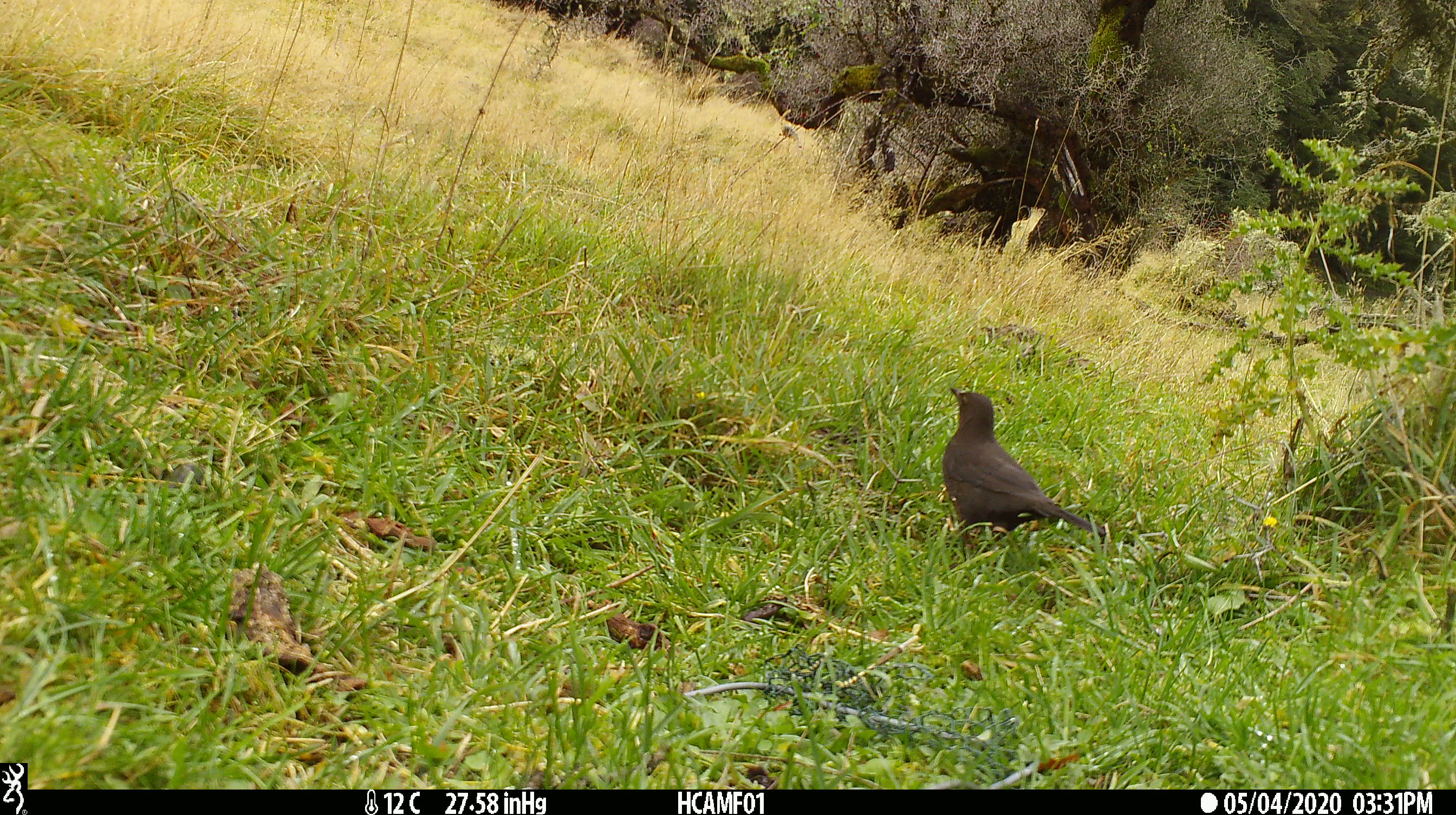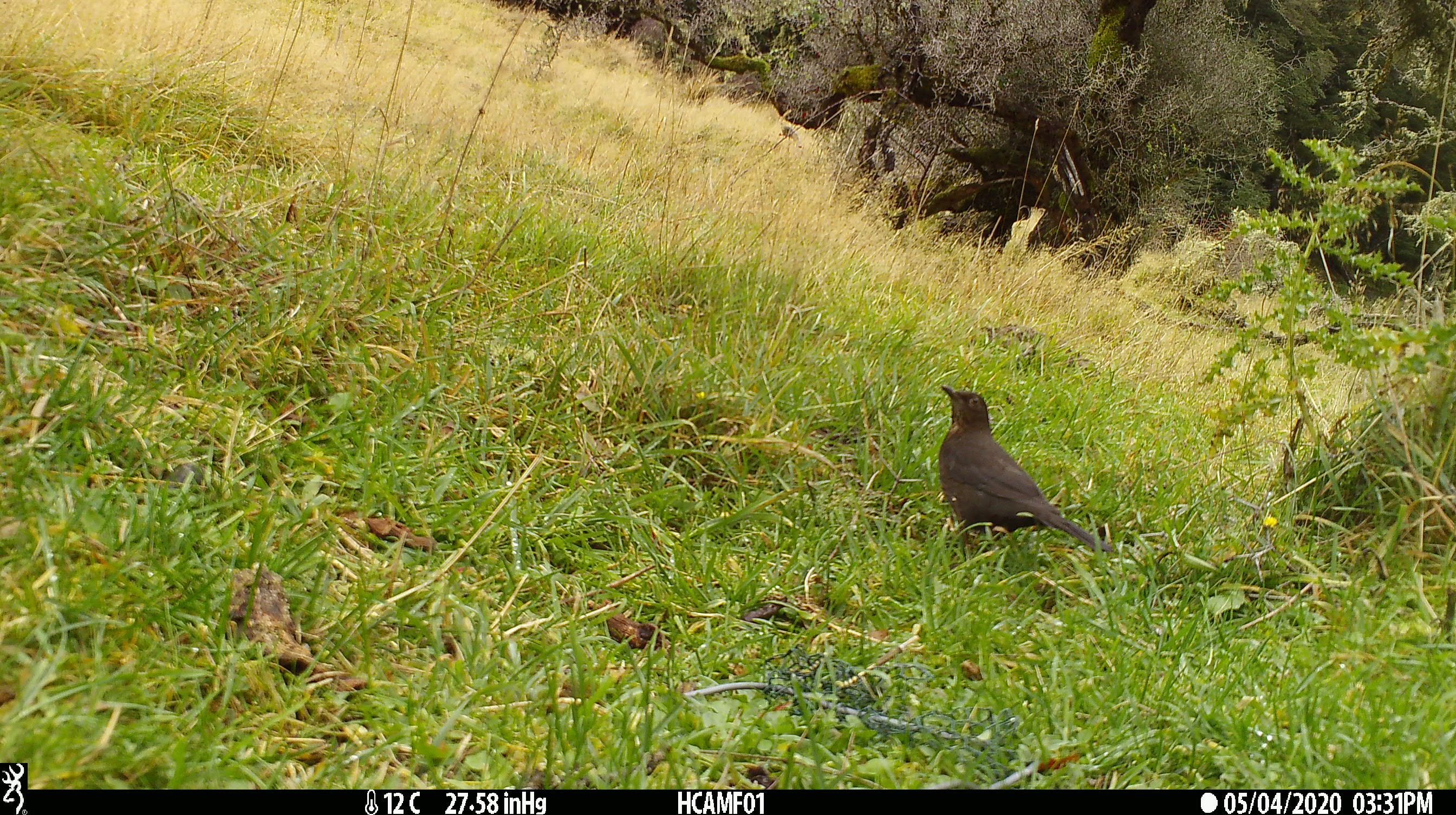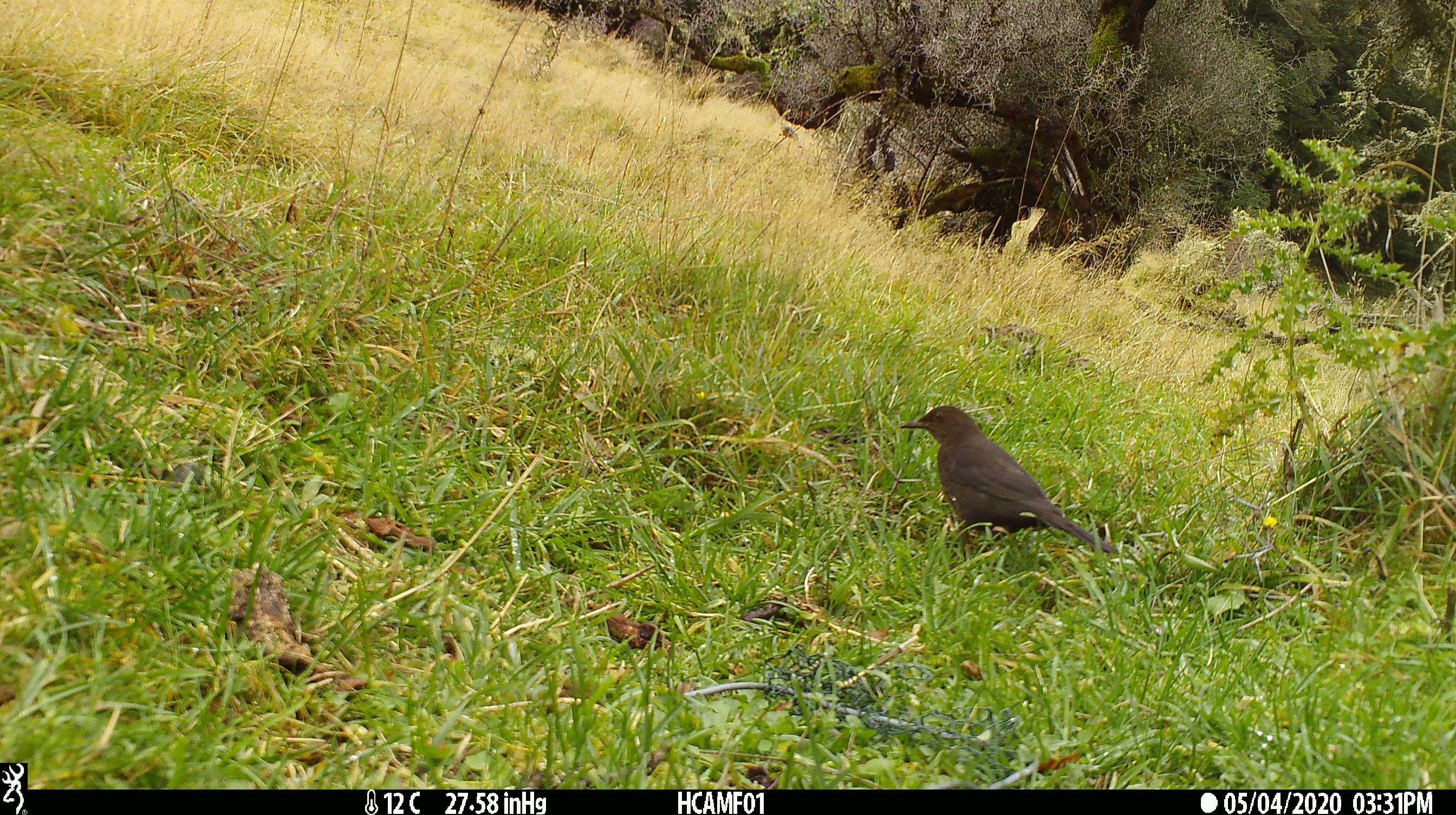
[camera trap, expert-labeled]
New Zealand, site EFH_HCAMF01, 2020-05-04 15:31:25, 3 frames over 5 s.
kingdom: Animalia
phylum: Chordata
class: Aves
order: Passeriformes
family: Turdidae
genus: Turdus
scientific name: Turdus merula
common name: eurasian blackbird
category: blackbird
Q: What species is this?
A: Blackbird (eurasian blackbird) (Turdus merula).